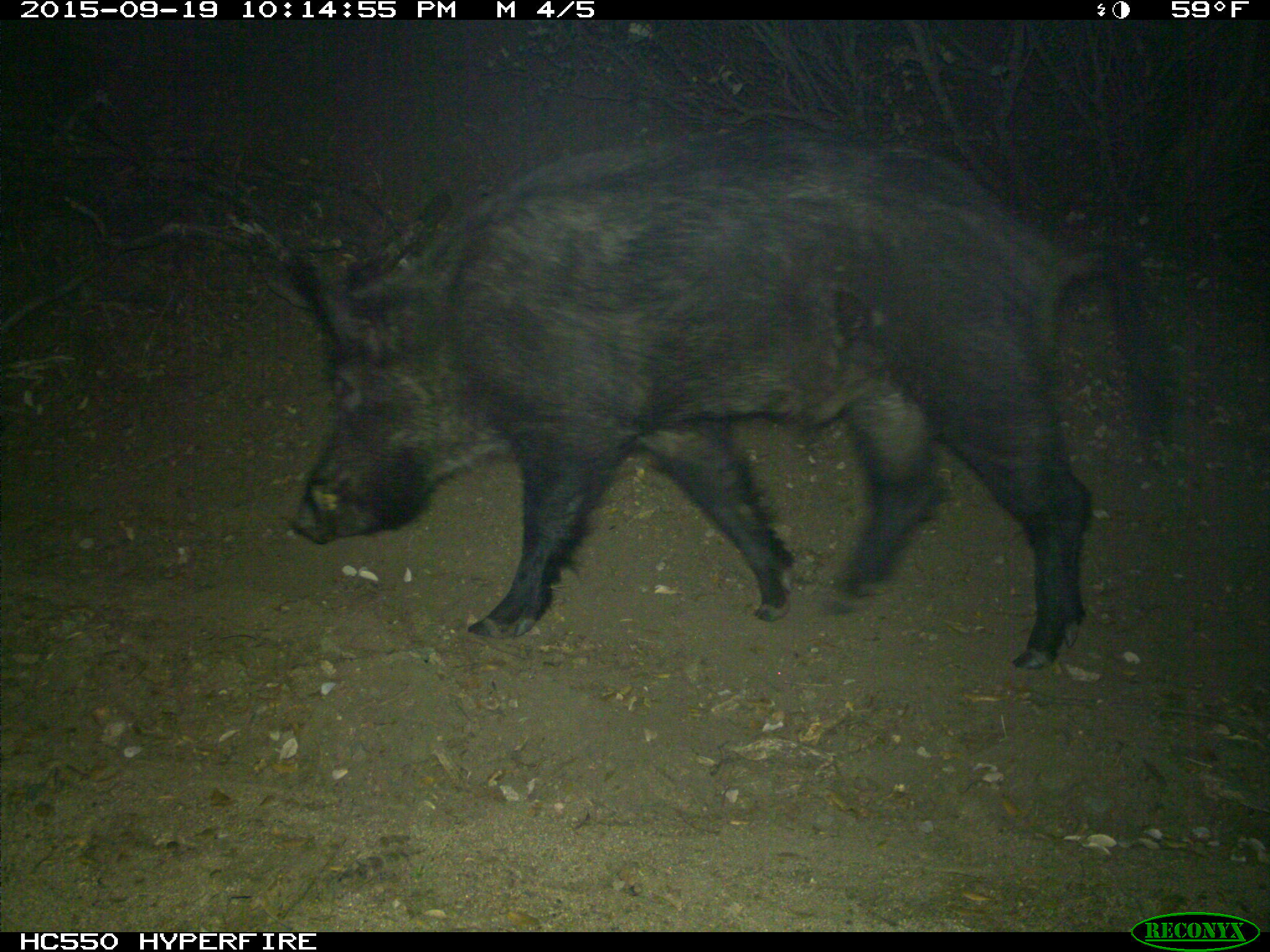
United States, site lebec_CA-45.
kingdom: Animalia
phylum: Chordata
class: Mammalia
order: Artiodactyla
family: Suidae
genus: Sus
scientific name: Sus scrofa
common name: wild boar